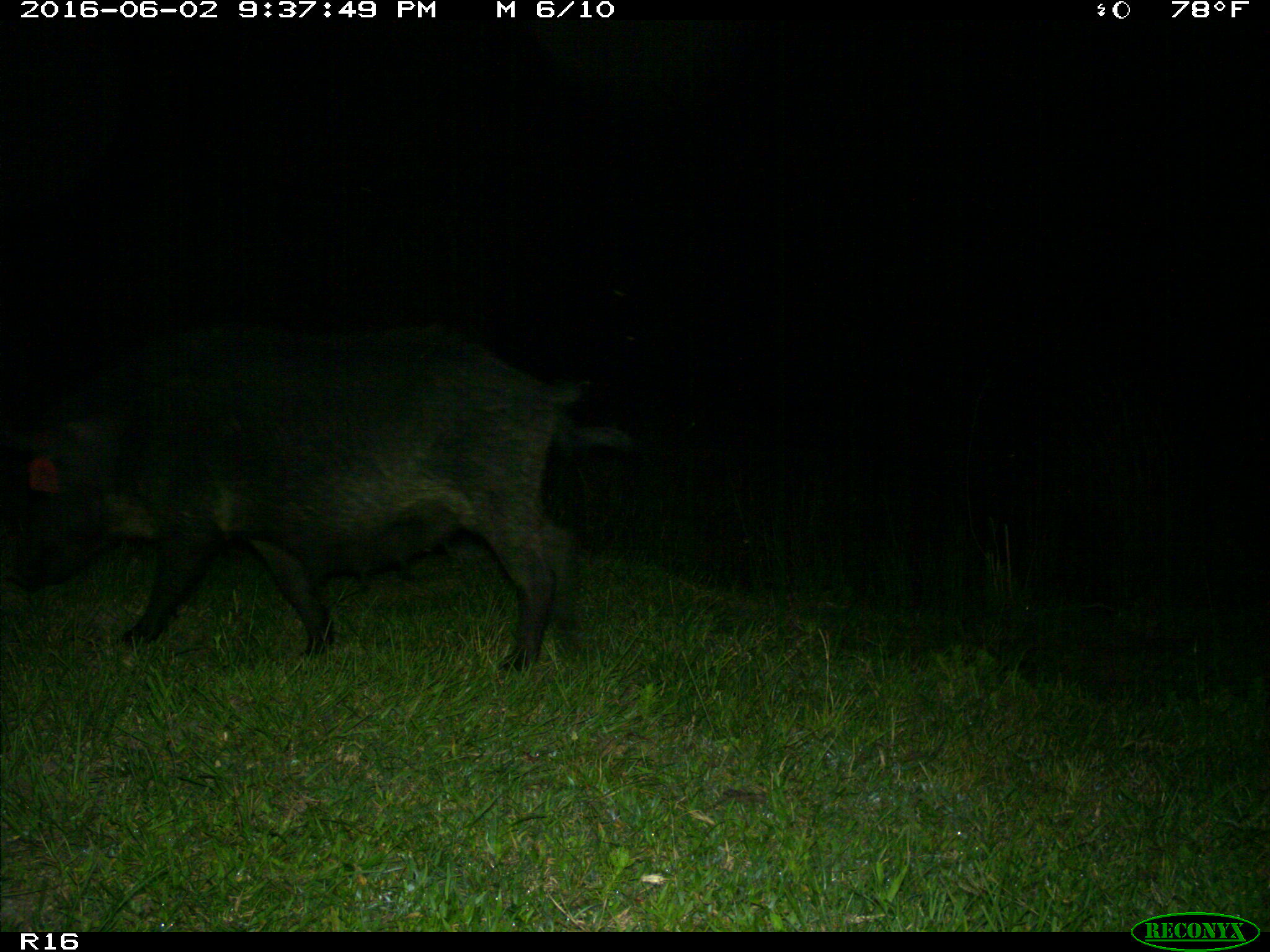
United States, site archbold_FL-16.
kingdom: Animalia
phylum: Chordata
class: Mammalia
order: Artiodactyla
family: Suidae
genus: Sus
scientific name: Sus scrofa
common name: wild boar